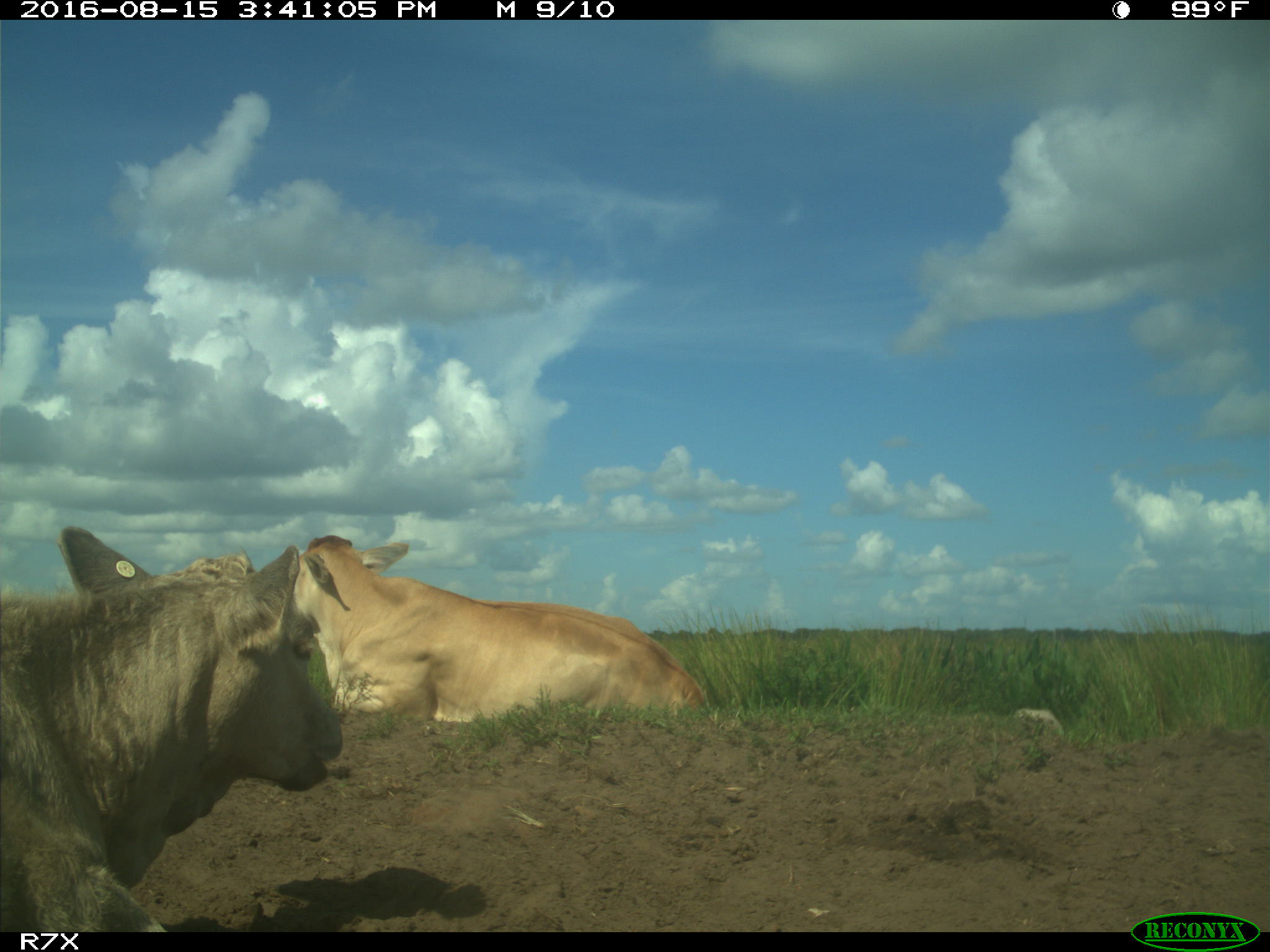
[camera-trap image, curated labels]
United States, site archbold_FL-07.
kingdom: Animalia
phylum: Chordata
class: Mammalia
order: Artiodactyla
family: Bovidae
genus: Bos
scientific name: Bos taurus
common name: domestic cow